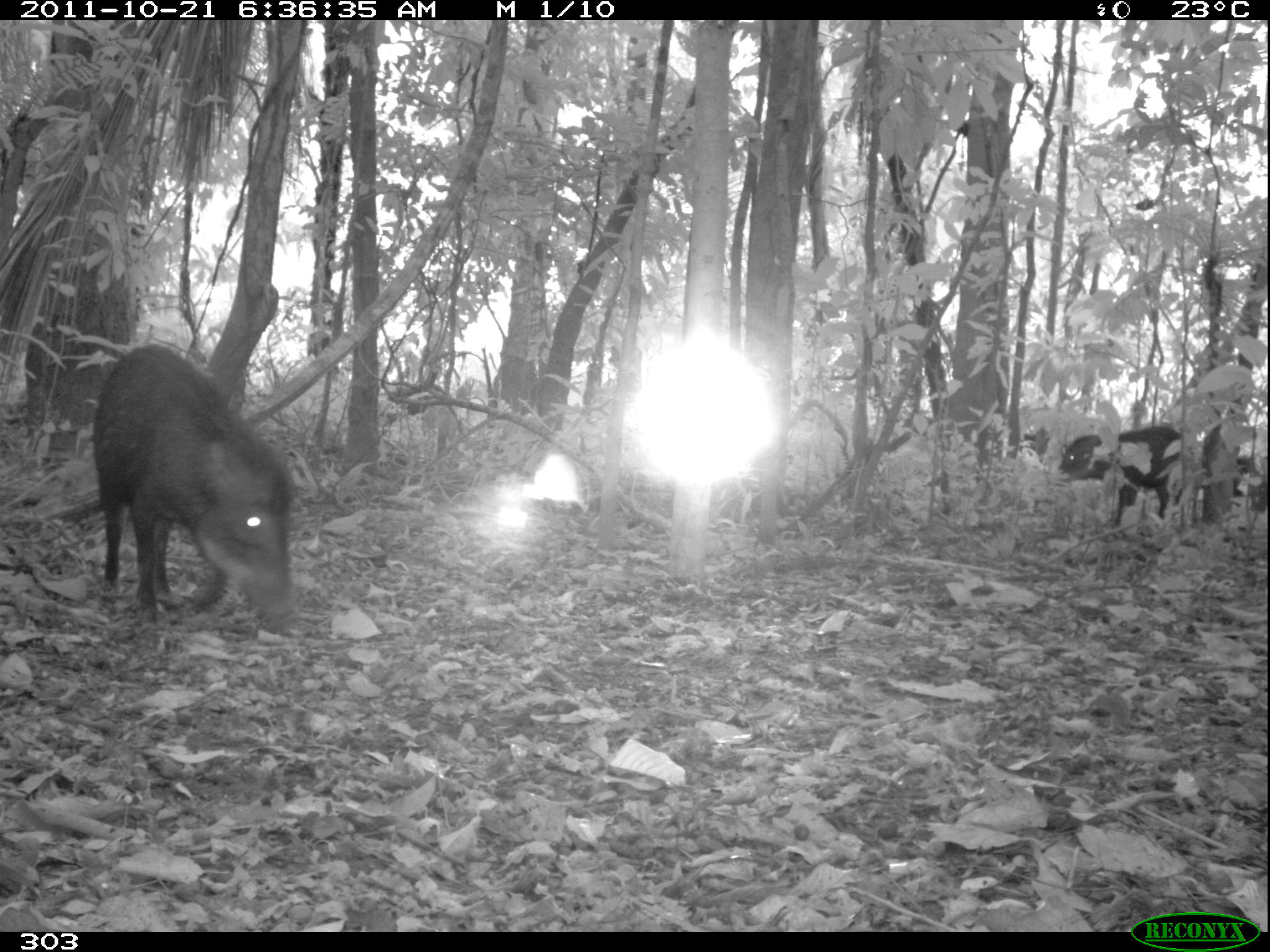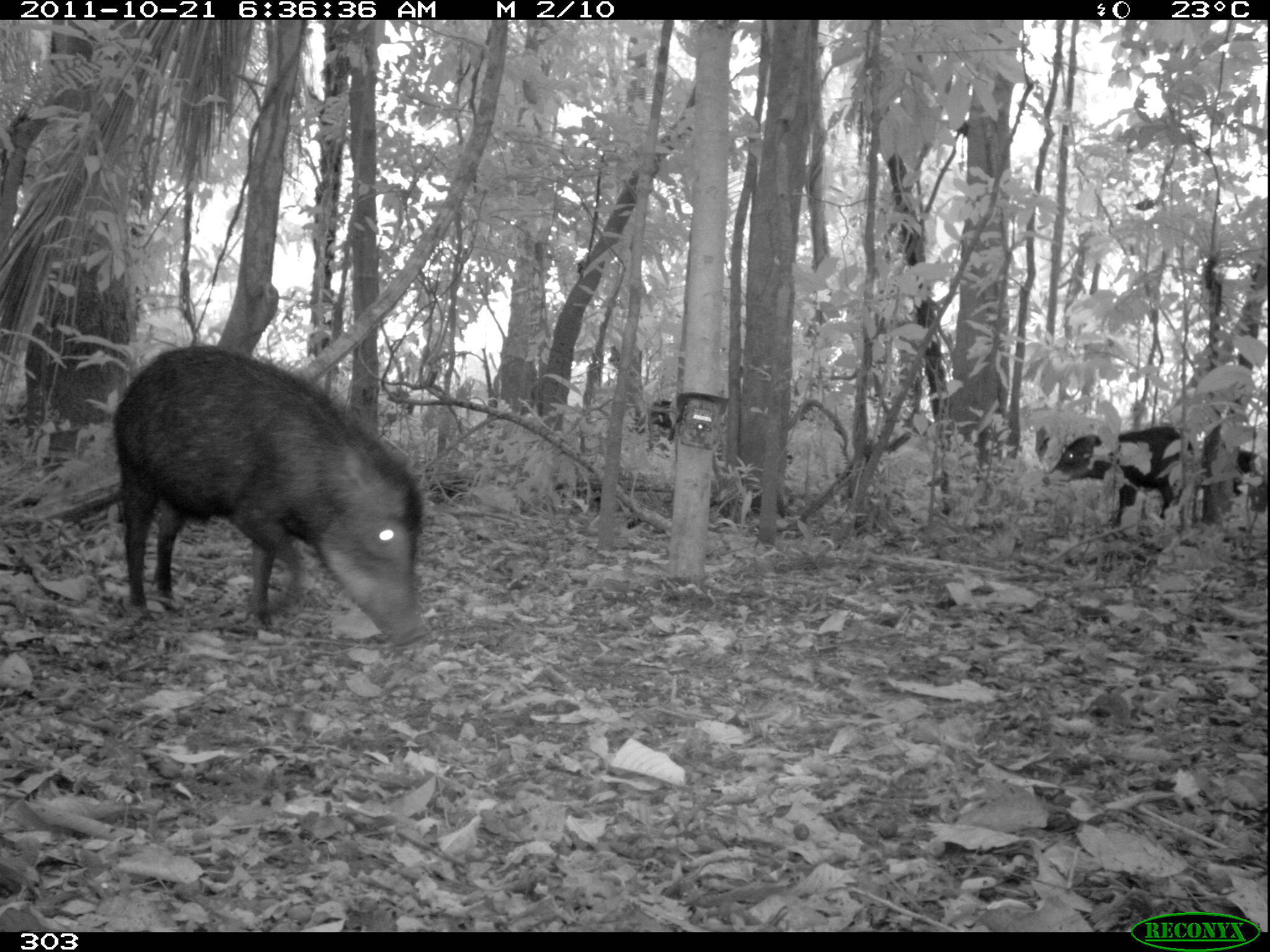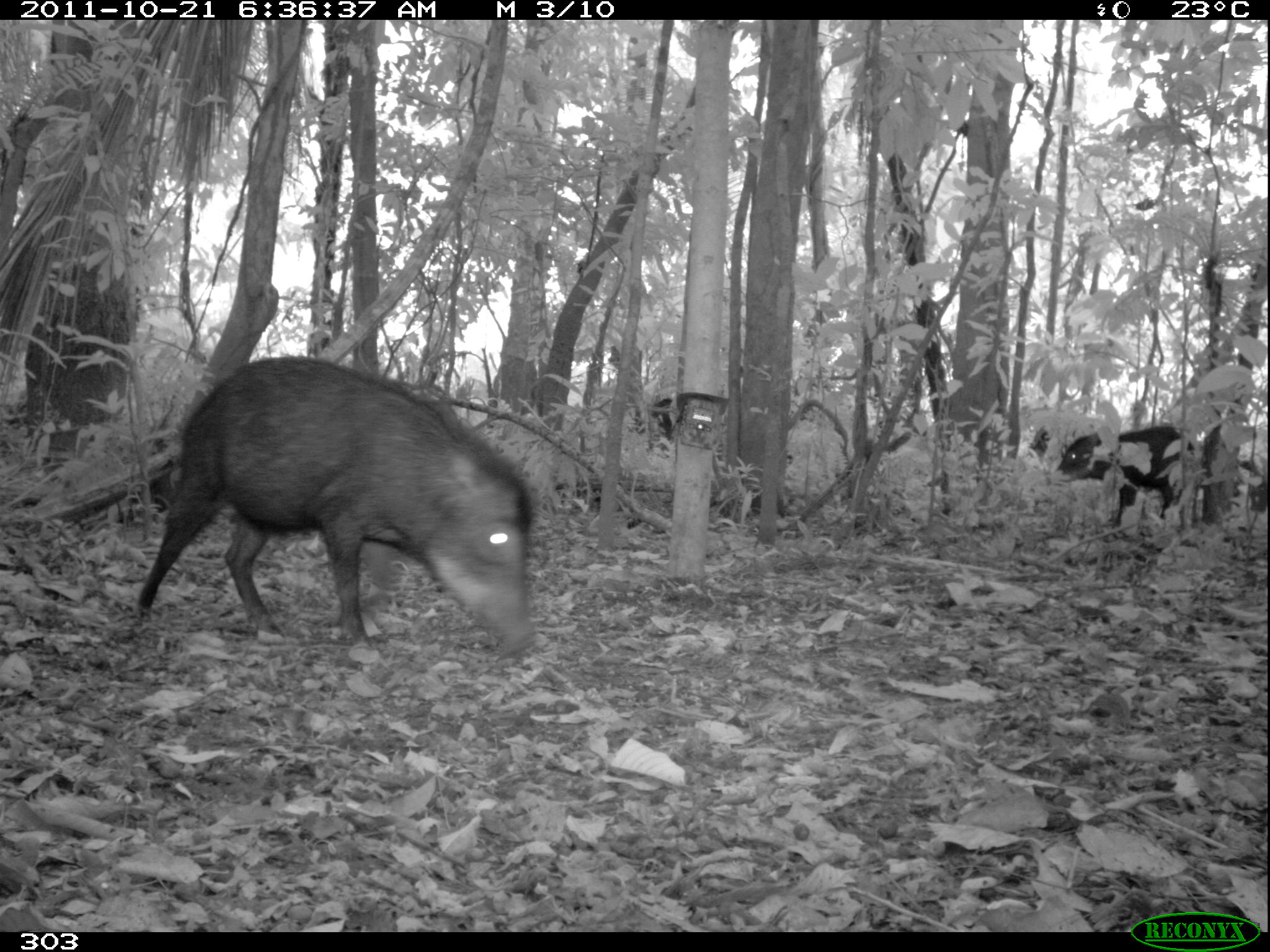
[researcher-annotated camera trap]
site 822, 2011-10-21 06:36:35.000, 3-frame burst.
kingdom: Animalia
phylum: Chordata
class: Mammalia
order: Artiodactyla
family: Tayassuidae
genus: Tayassu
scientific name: Tayassu pecari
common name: white-lipped peccary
Tayassu pecari (white-lipped peccary).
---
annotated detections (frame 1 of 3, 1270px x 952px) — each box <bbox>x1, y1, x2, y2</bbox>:
tayassu pecari: <bbox>90, 341, 307, 633</bbox>; <bbox>1052, 425, 1193, 524</bbox>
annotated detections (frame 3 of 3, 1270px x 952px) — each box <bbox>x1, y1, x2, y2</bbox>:
tayassu pecari: <bbox>129, 353, 542, 652</bbox>; <bbox>1049, 424, 1197, 532</bbox>; <bbox>628, 392, 729, 459</bbox>